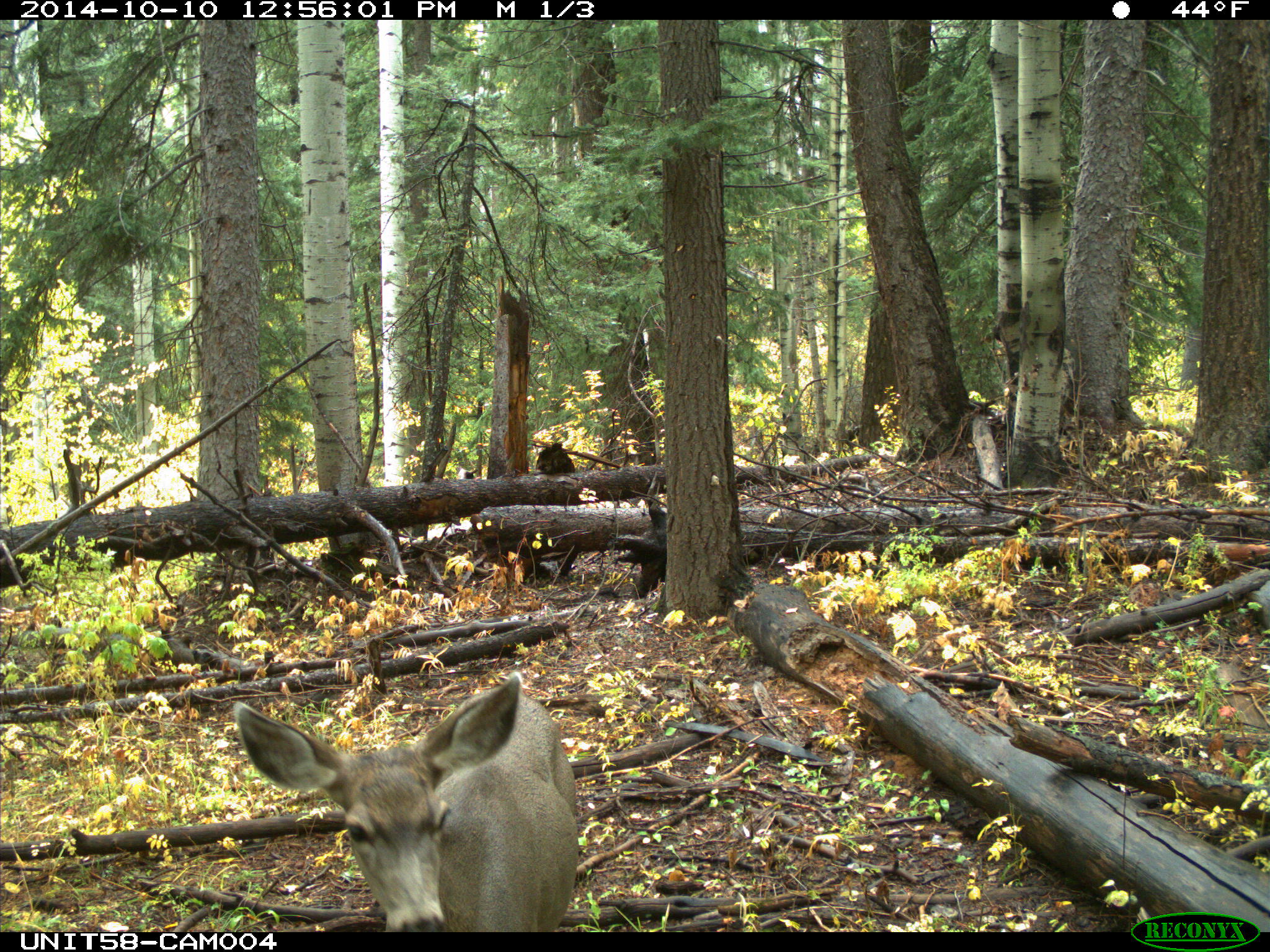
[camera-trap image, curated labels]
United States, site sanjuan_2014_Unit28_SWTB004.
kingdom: Animalia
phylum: Chordata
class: Mammalia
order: Artiodactyla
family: Cervidae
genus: Odocoileus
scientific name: Odocoileus hemionus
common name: mule deer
Odocoileus hemionus (mule deer).